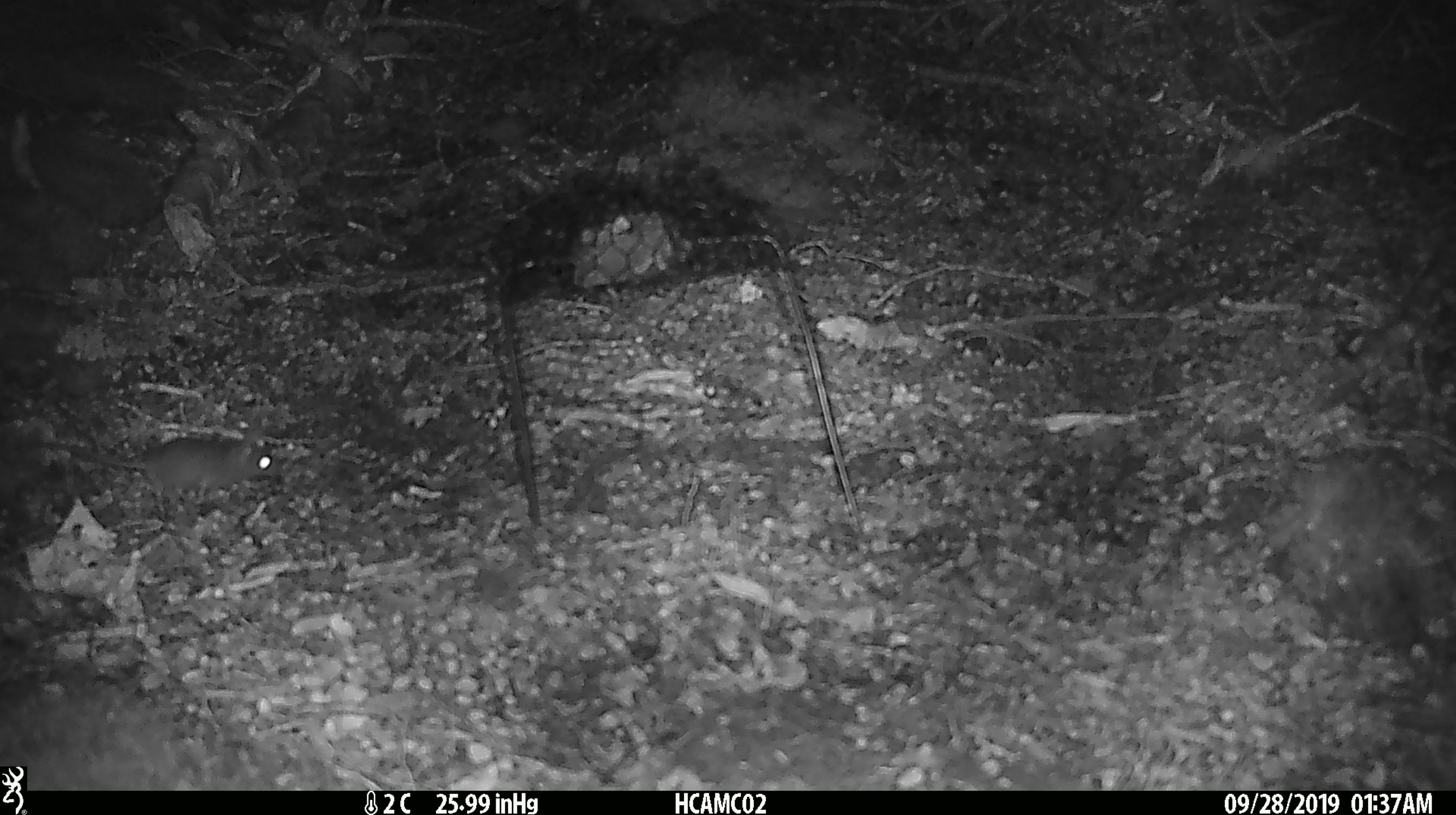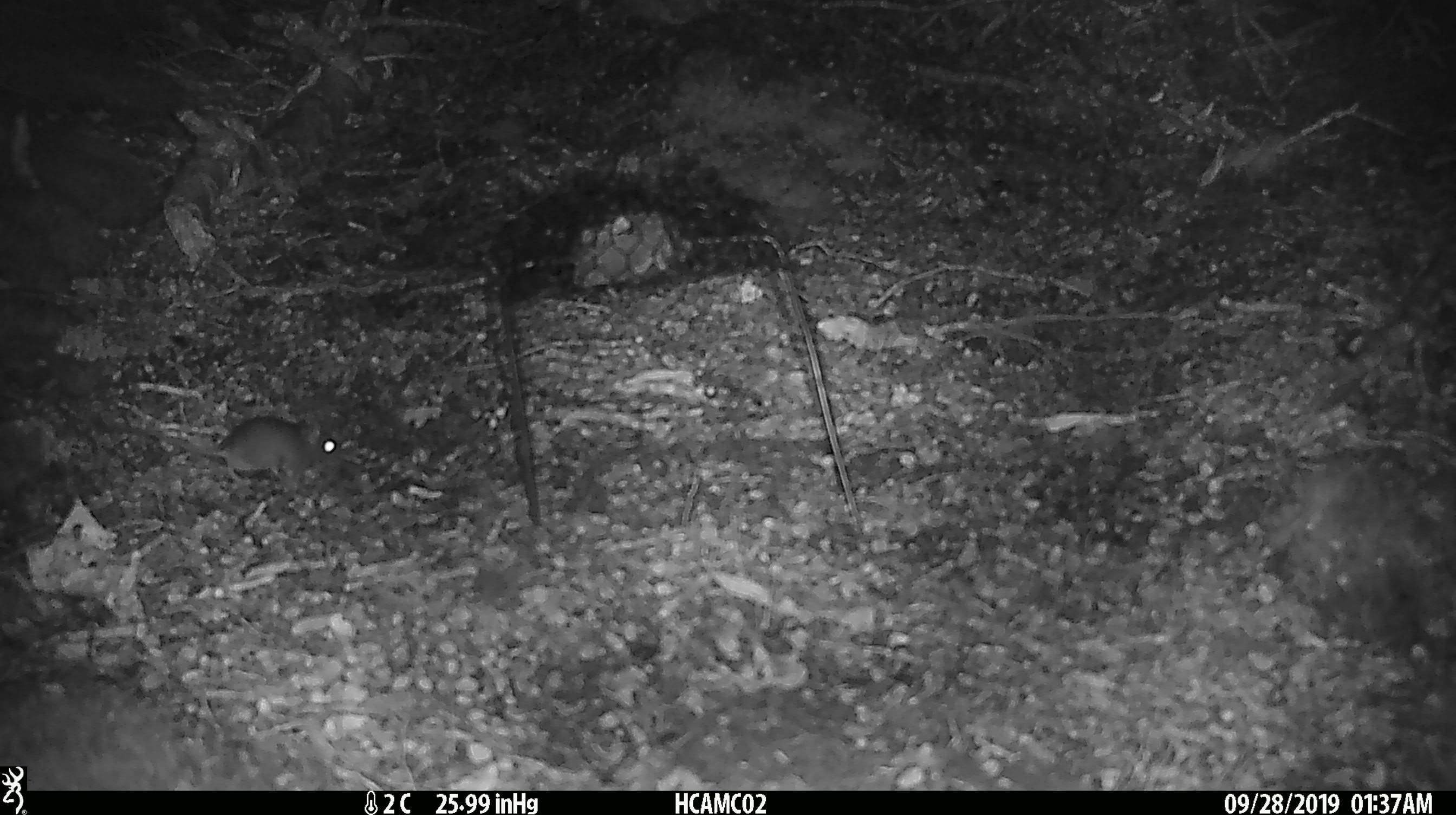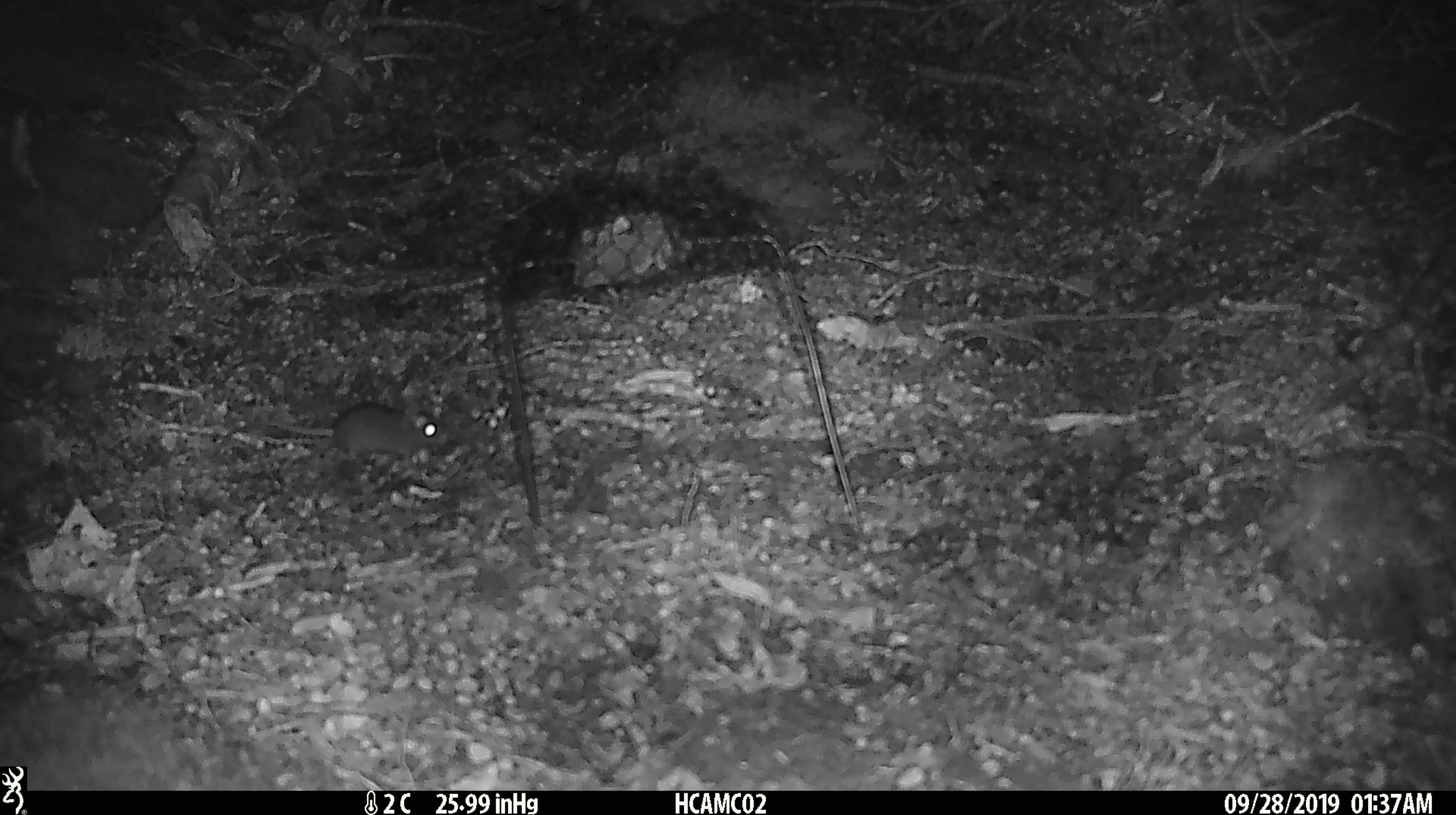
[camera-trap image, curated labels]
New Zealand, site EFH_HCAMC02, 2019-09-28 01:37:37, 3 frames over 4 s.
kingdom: Animalia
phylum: Chordata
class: Mammalia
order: Rodentia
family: Muridae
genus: Mus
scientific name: Mus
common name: mouse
Mouse (Mus).